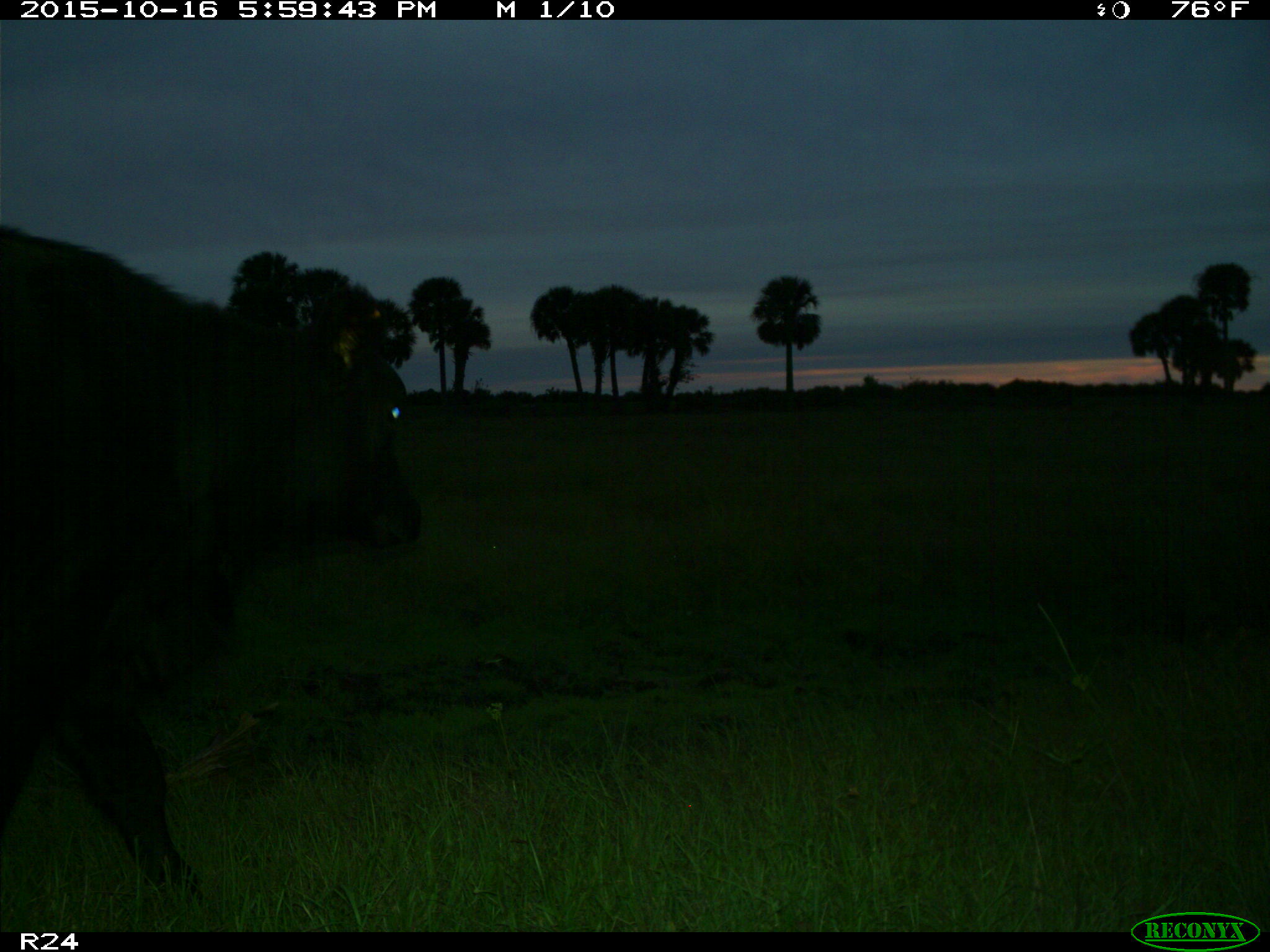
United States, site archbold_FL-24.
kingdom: Animalia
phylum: Chordata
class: Mammalia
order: Artiodactyla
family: Bovidae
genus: Bos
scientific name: Bos taurus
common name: domestic cow